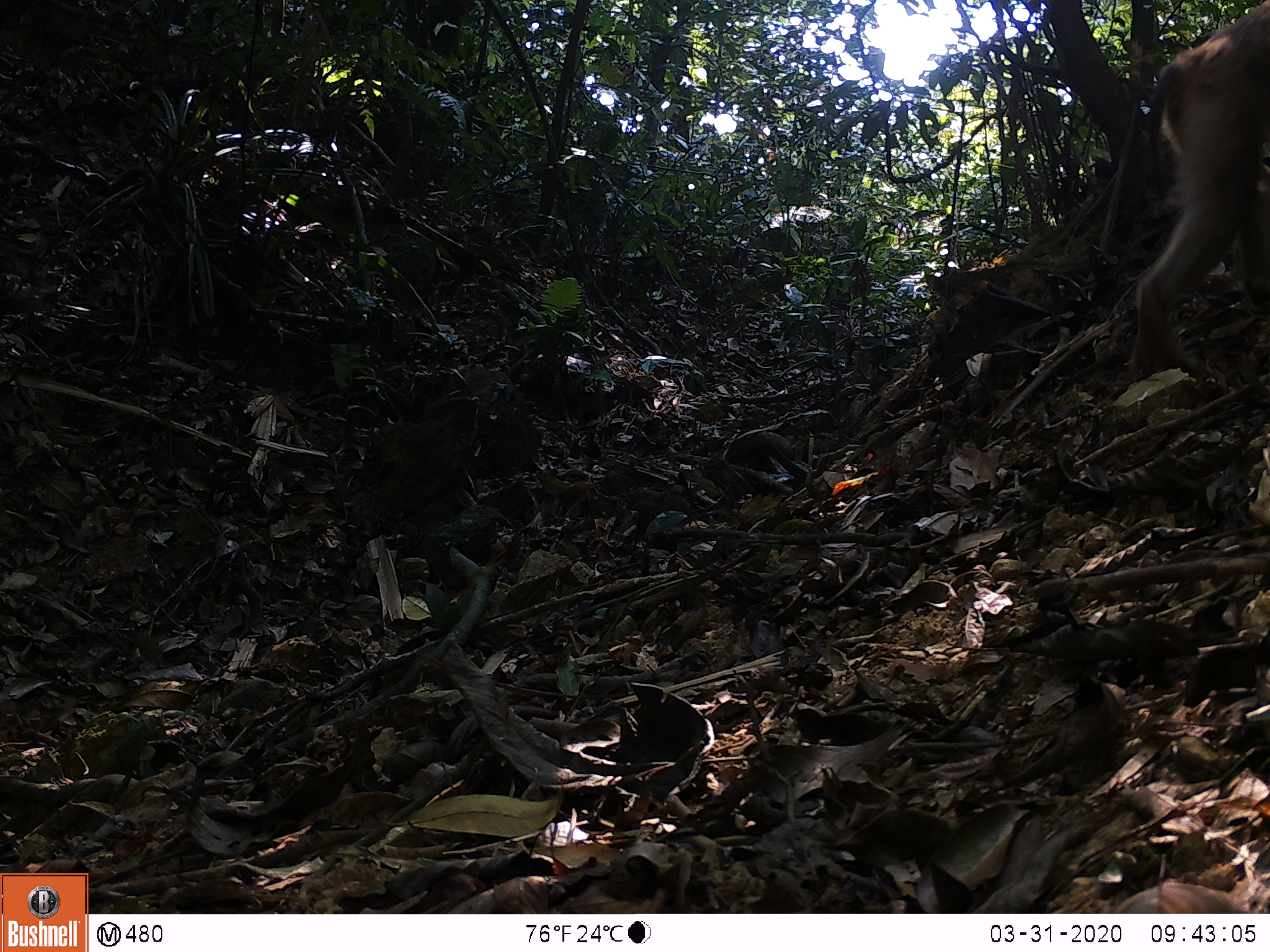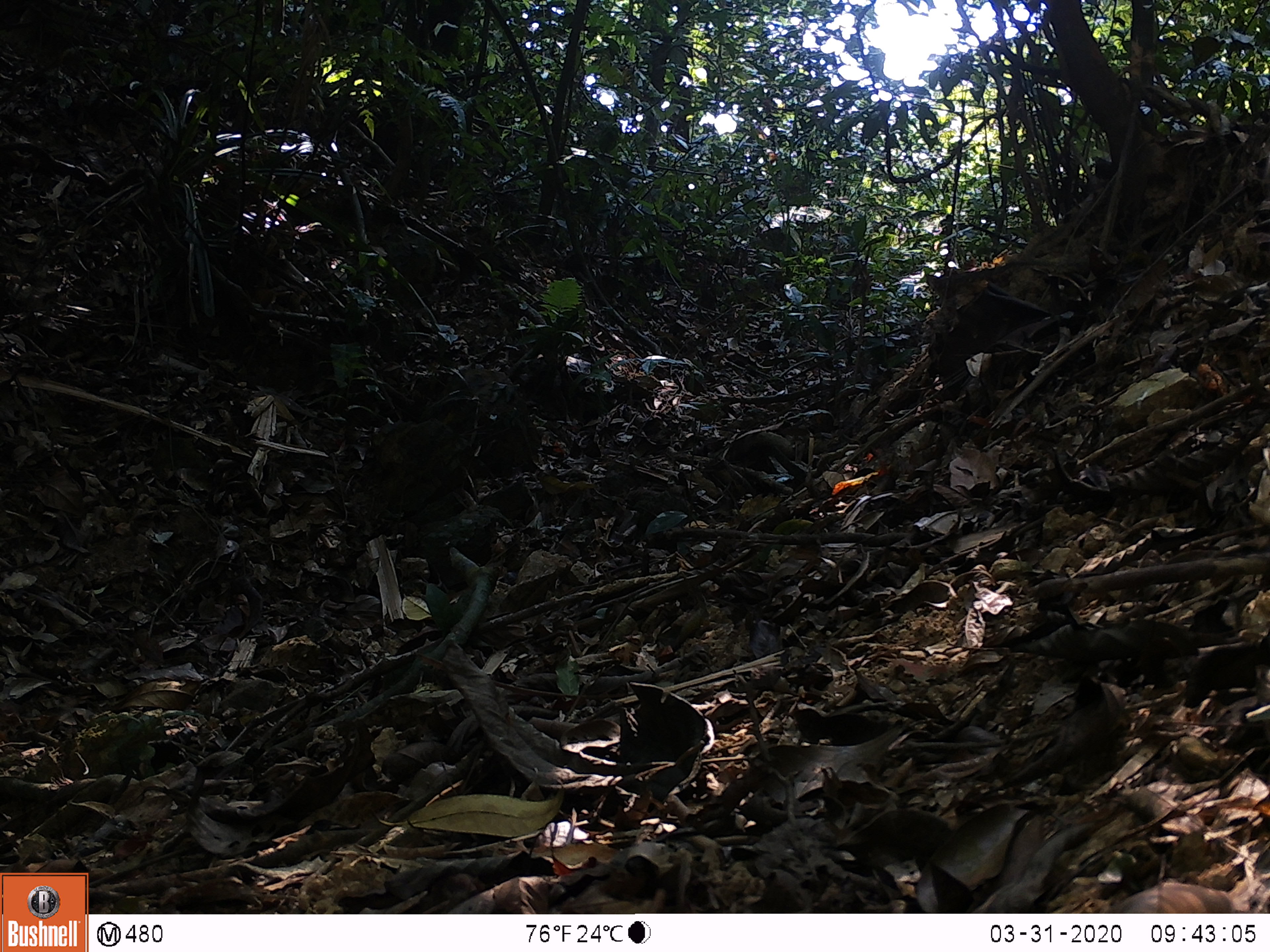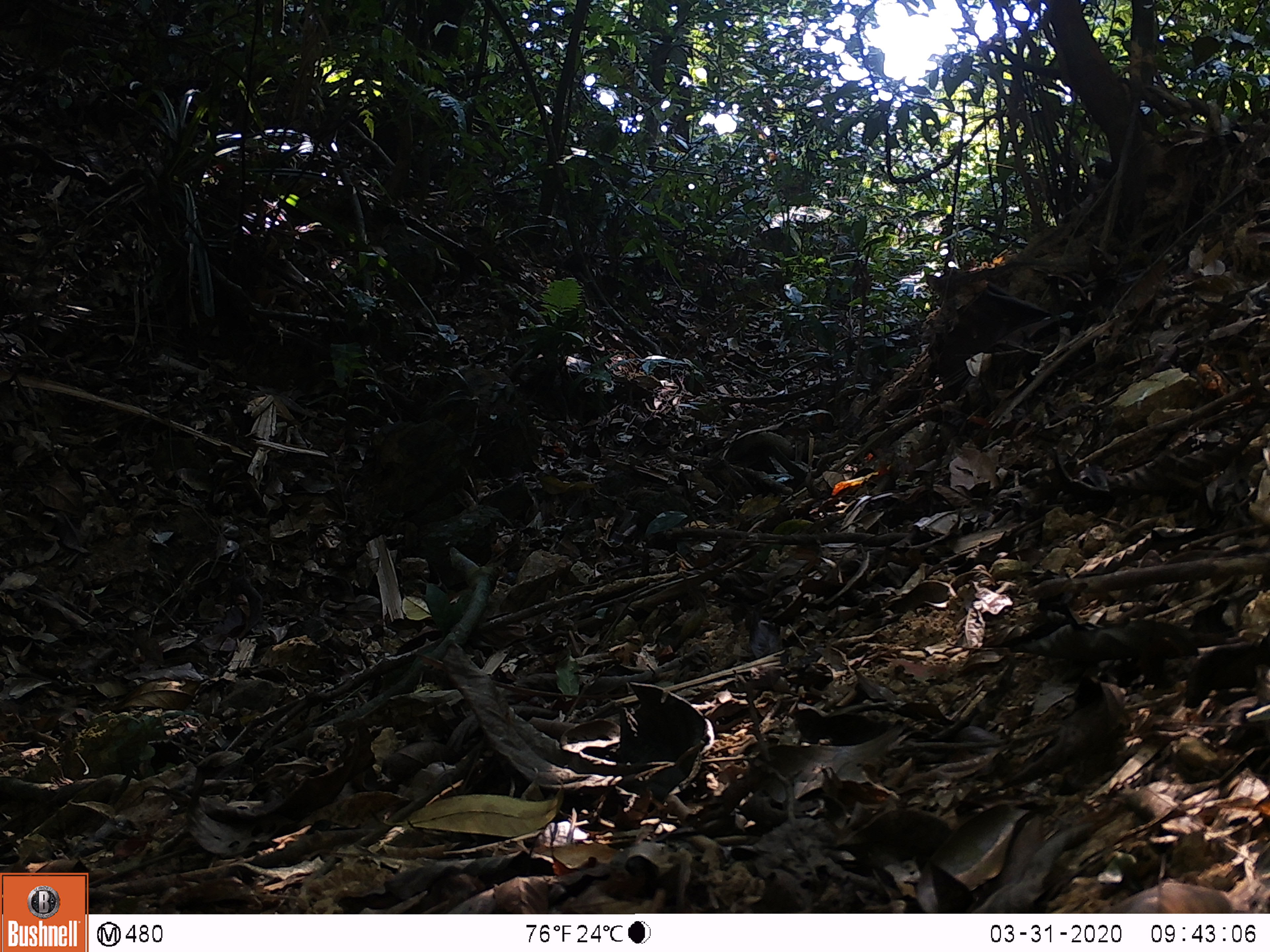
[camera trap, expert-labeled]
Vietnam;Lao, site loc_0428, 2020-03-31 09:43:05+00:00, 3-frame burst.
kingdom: Animalia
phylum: Chordata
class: Mammalia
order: Primates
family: Cercopithecidae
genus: Macaca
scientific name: Macaca nemestrina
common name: pig-tailed macaque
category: pig tailed macaque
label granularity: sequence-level